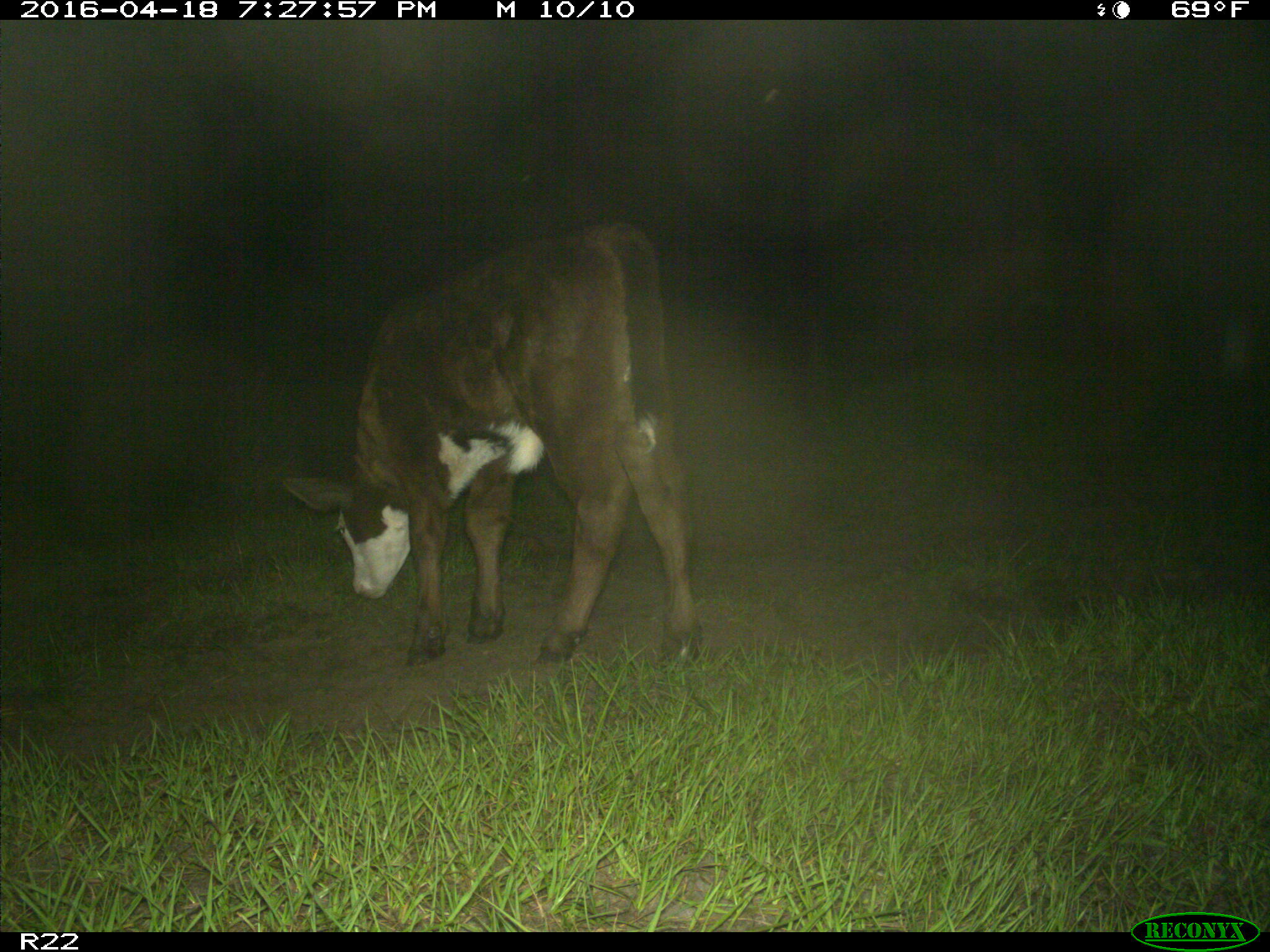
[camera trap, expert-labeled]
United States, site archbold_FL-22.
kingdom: Animalia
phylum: Chordata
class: Mammalia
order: Artiodactyla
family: Bovidae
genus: Bos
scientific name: Bos taurus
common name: domestic cow